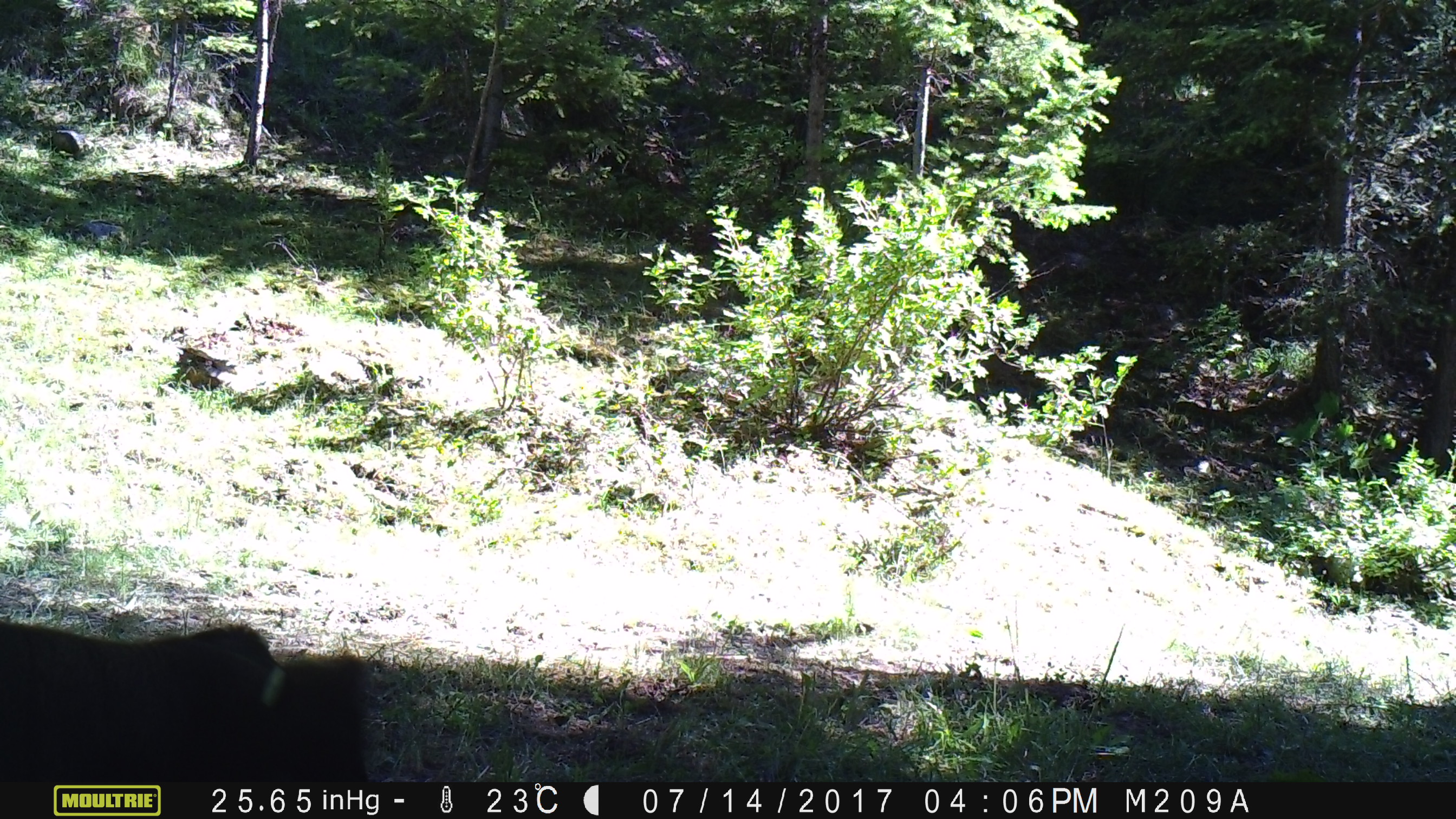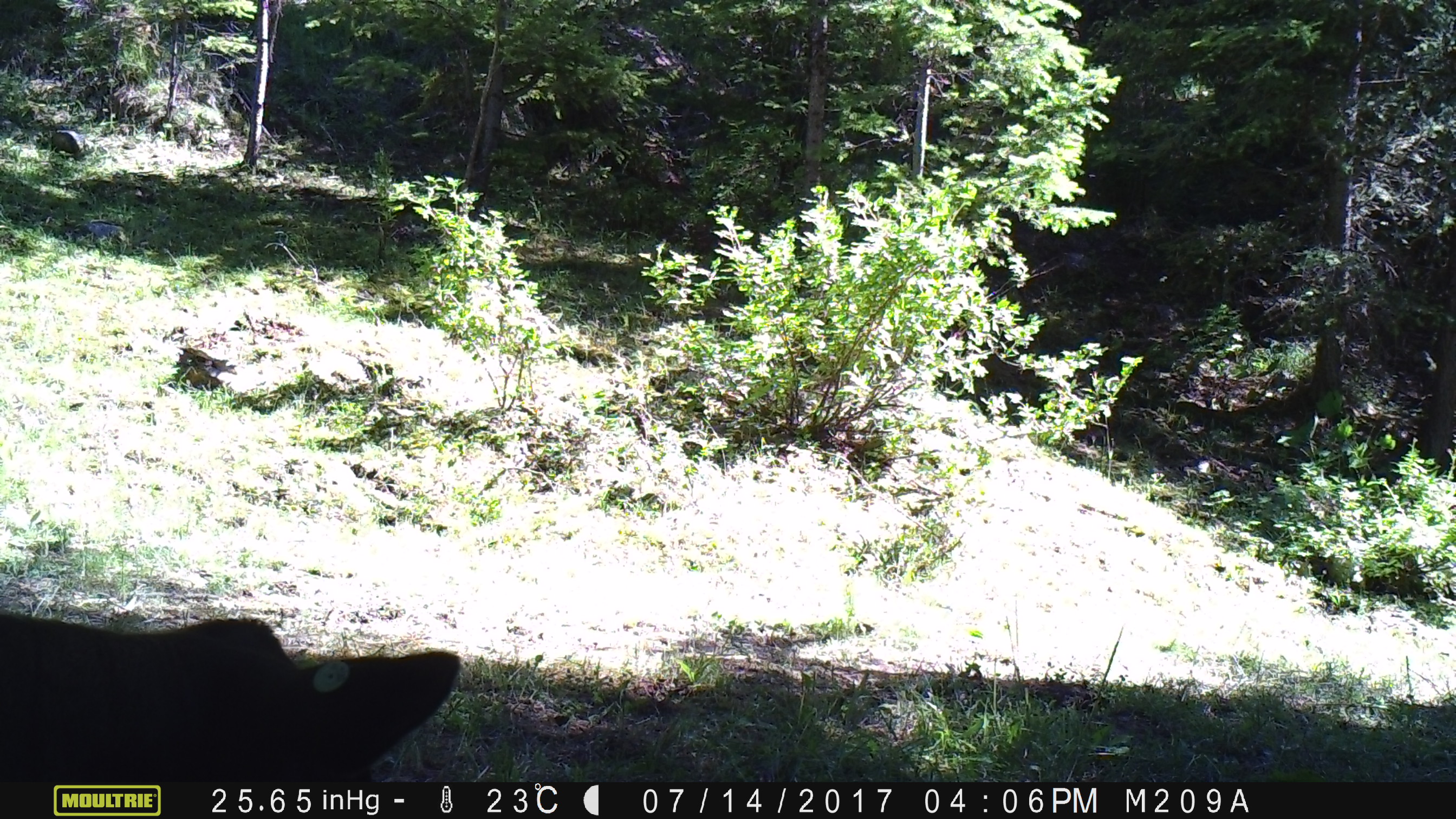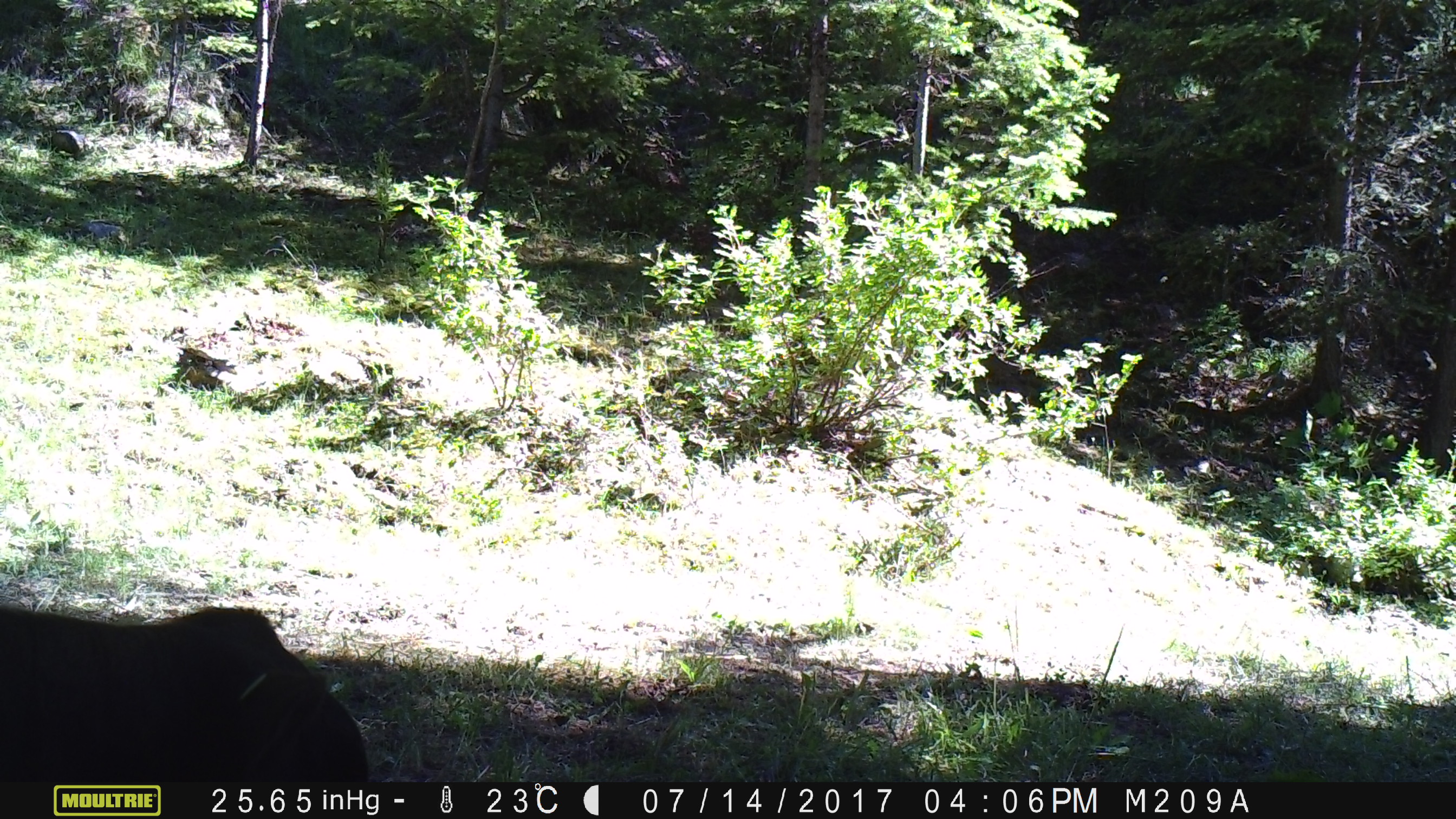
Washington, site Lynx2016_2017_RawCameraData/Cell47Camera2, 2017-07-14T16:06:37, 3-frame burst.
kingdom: Animalia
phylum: Chordata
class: Mammalia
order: Artiodactyla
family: Bovidae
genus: Bos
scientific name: Bos taurus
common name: domestic cattle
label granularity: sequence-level